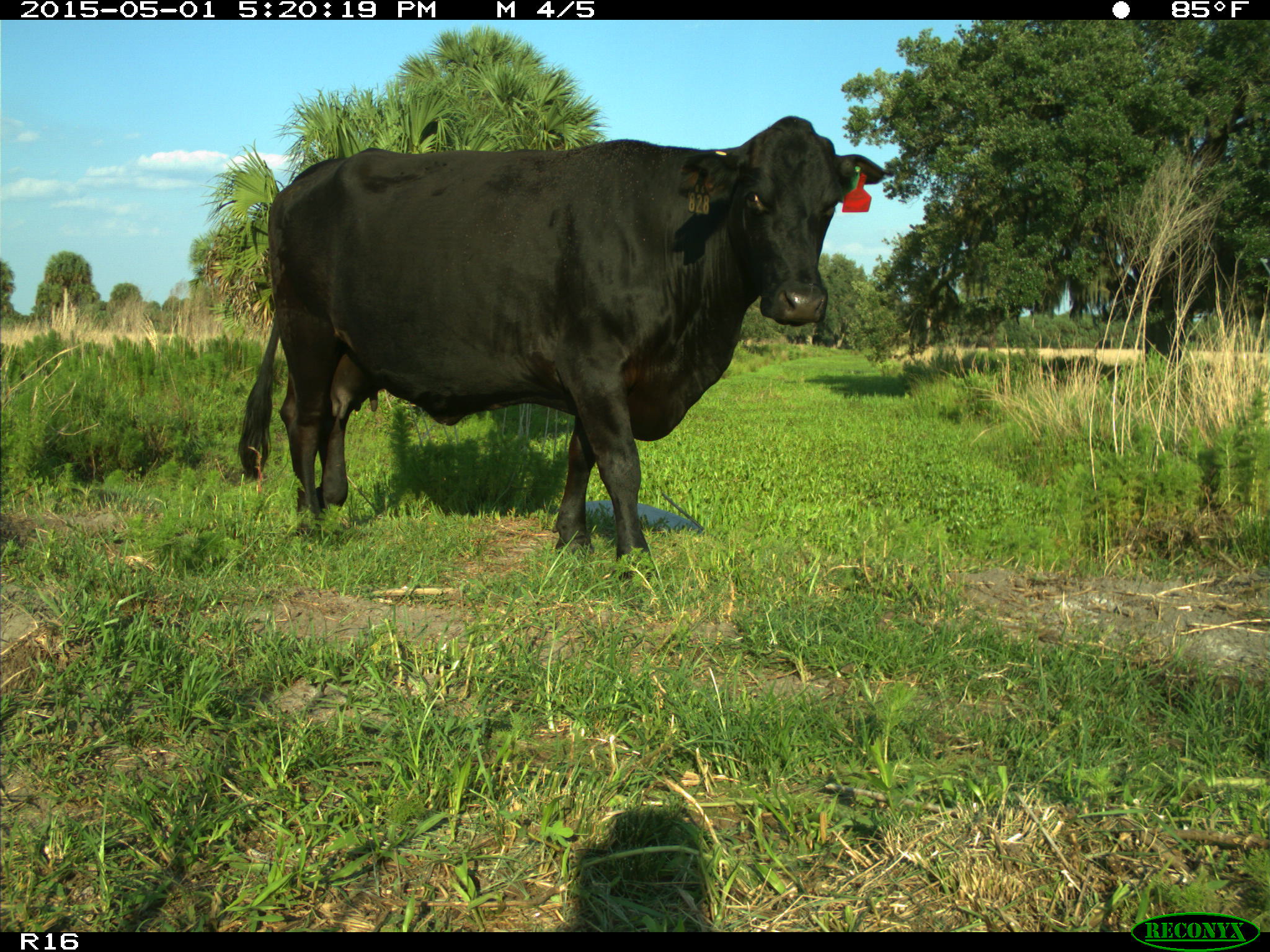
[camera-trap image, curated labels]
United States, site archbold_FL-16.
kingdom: Animalia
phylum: Chordata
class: Mammalia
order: Artiodactyla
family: Bovidae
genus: Bos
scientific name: Bos taurus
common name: domestic cow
Bos taurus (domestic cow).